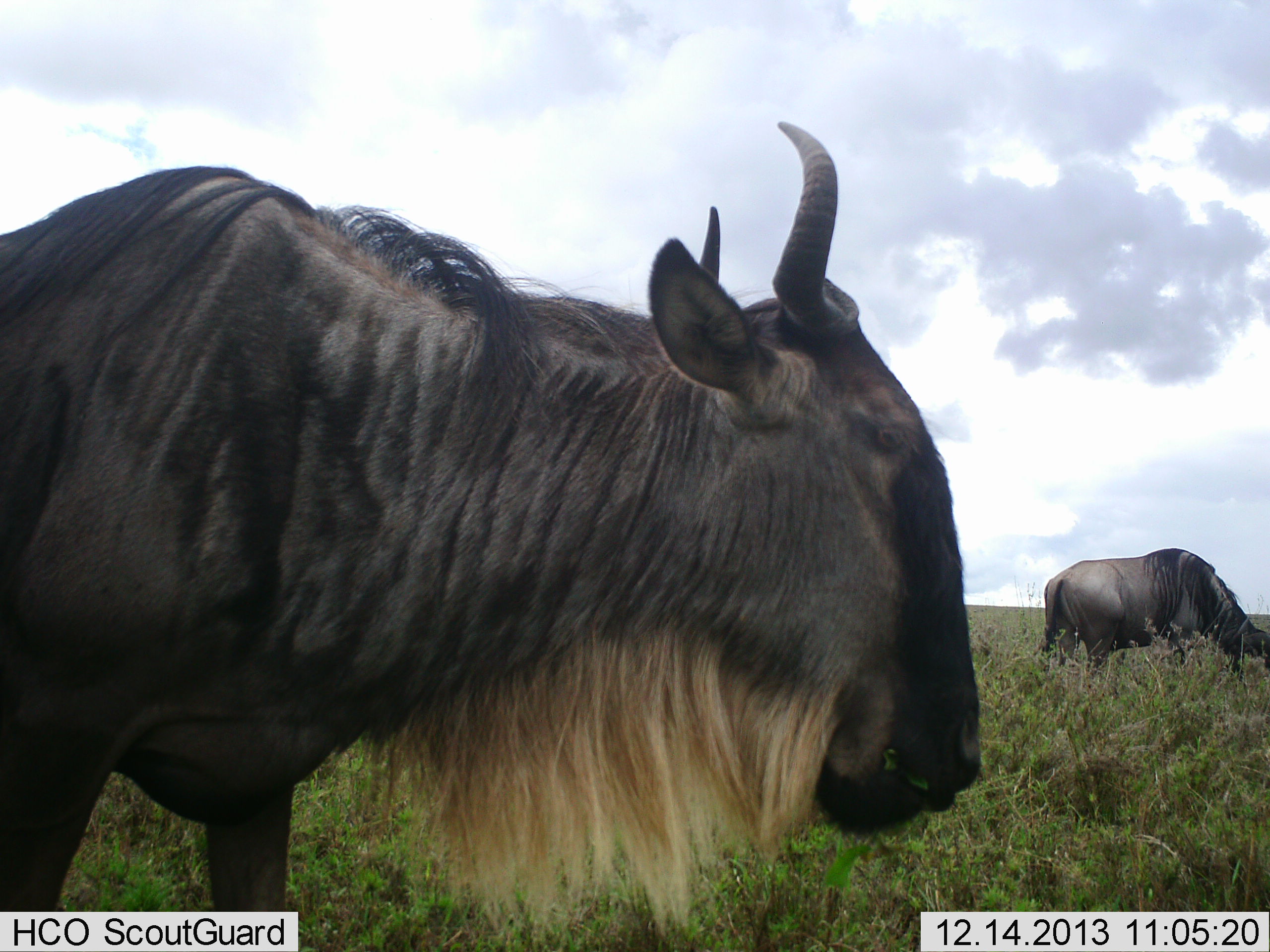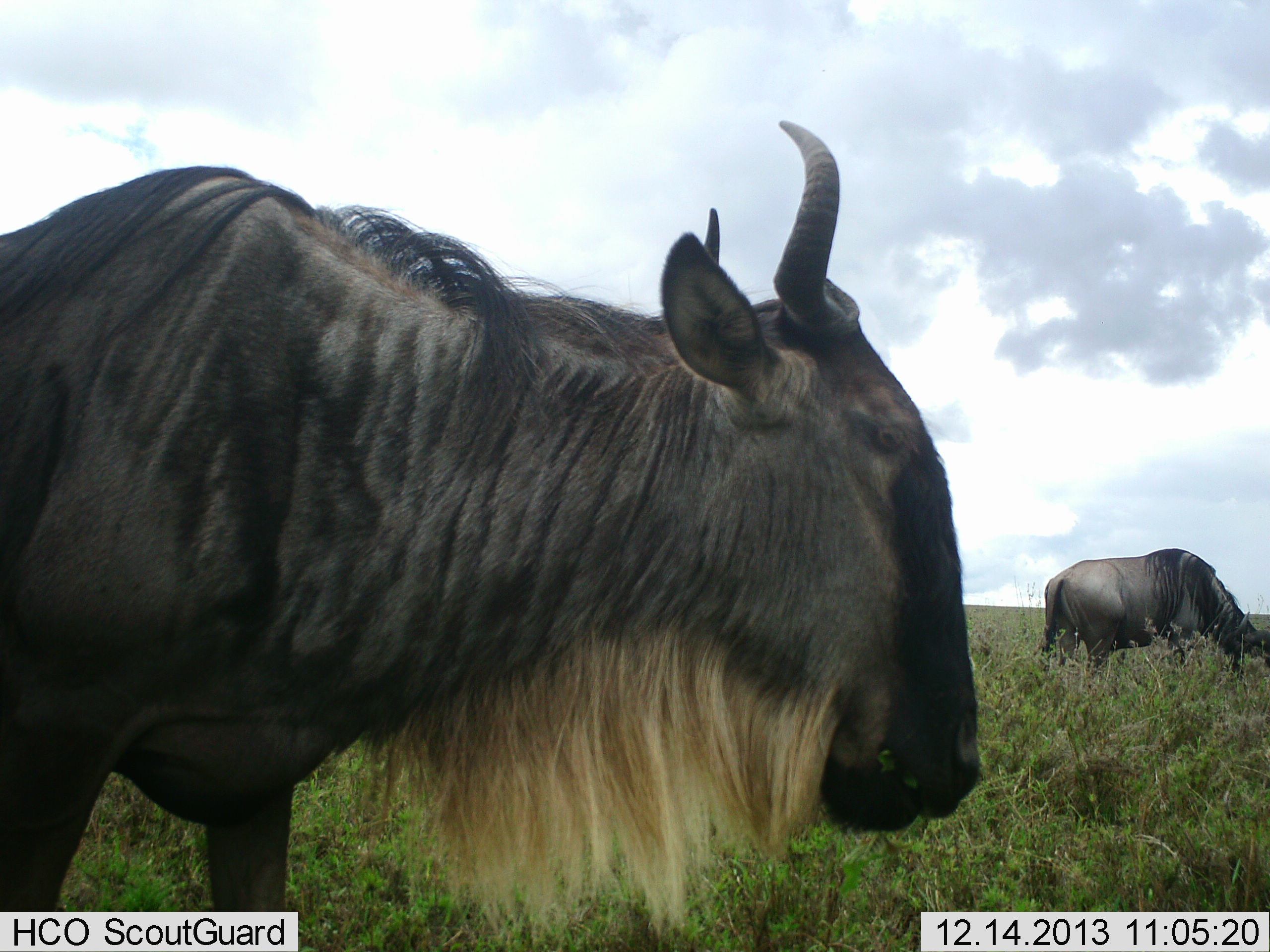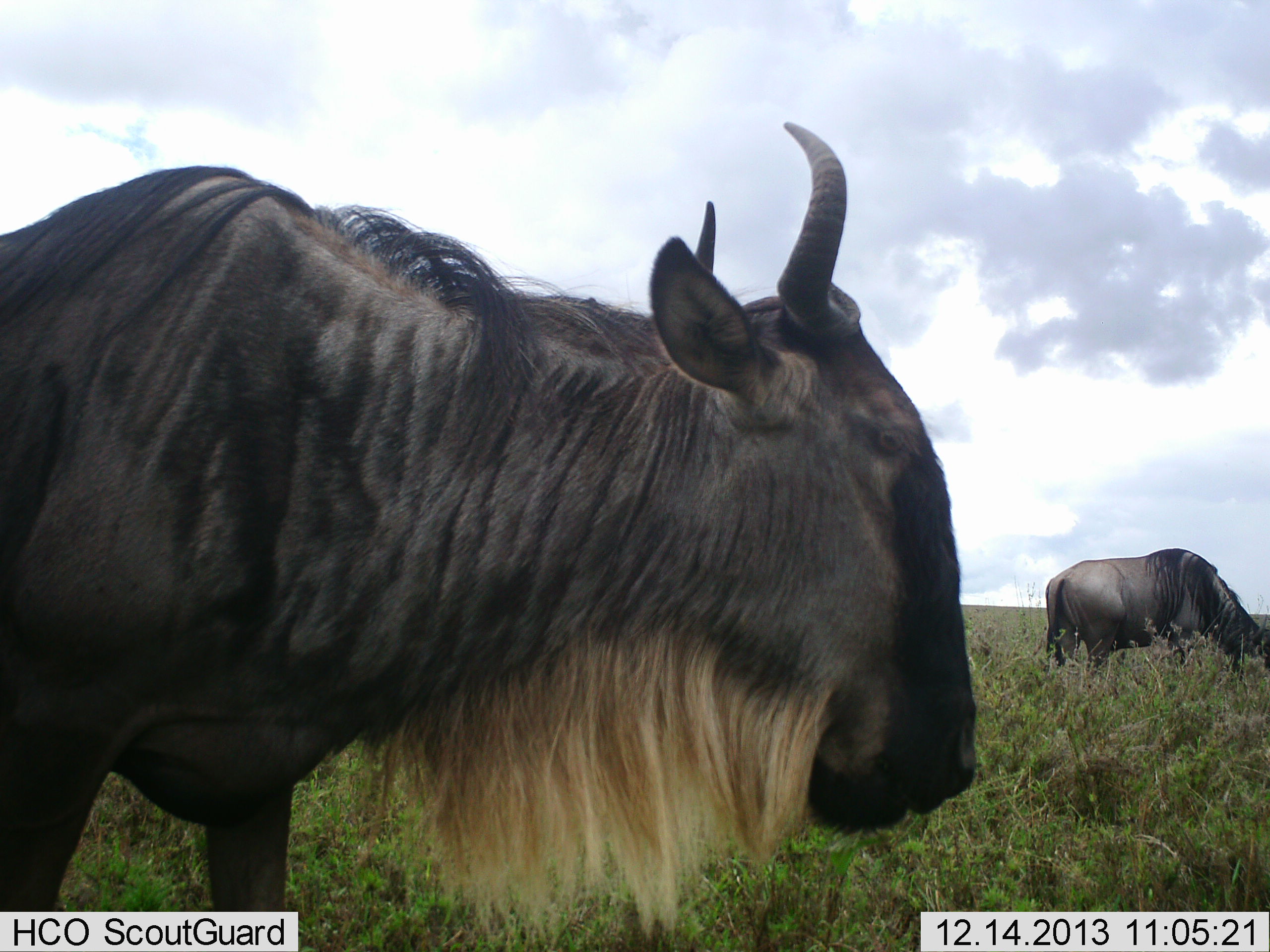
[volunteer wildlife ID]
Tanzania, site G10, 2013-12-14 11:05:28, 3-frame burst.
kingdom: Animalia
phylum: Chordata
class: Mammalia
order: Artiodactyla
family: Bovidae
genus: Connochaetes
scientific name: Connochaetes taurinus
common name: blue wildebeest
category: wildebeest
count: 2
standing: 70%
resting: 10%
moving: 0%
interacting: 0%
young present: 0%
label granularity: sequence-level